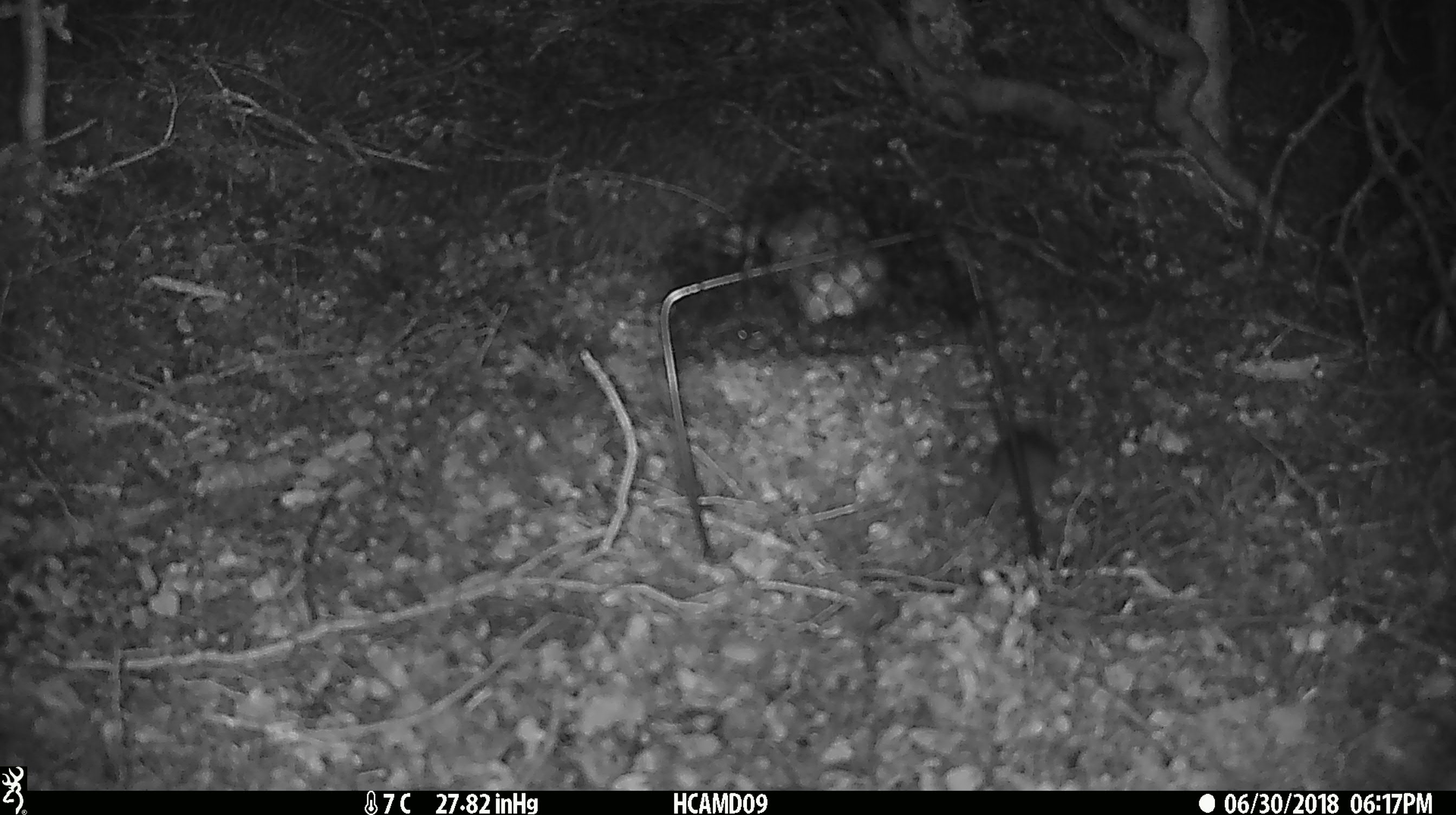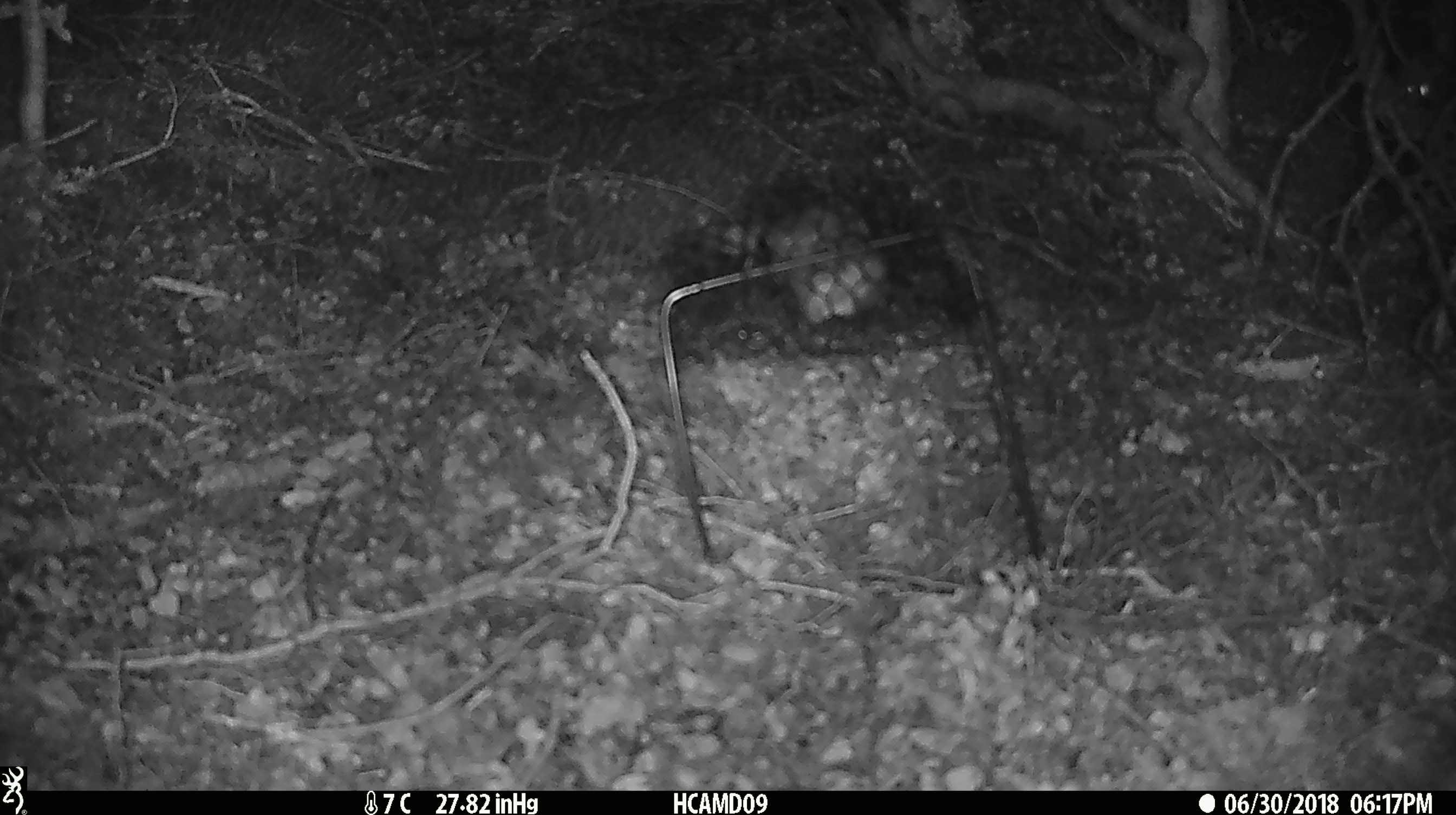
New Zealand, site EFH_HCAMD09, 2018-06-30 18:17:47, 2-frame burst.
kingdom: Animalia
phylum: Chordata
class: Mammalia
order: Rodentia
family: Muridae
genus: Mus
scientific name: Mus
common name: mouse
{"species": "mouse (Mus)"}